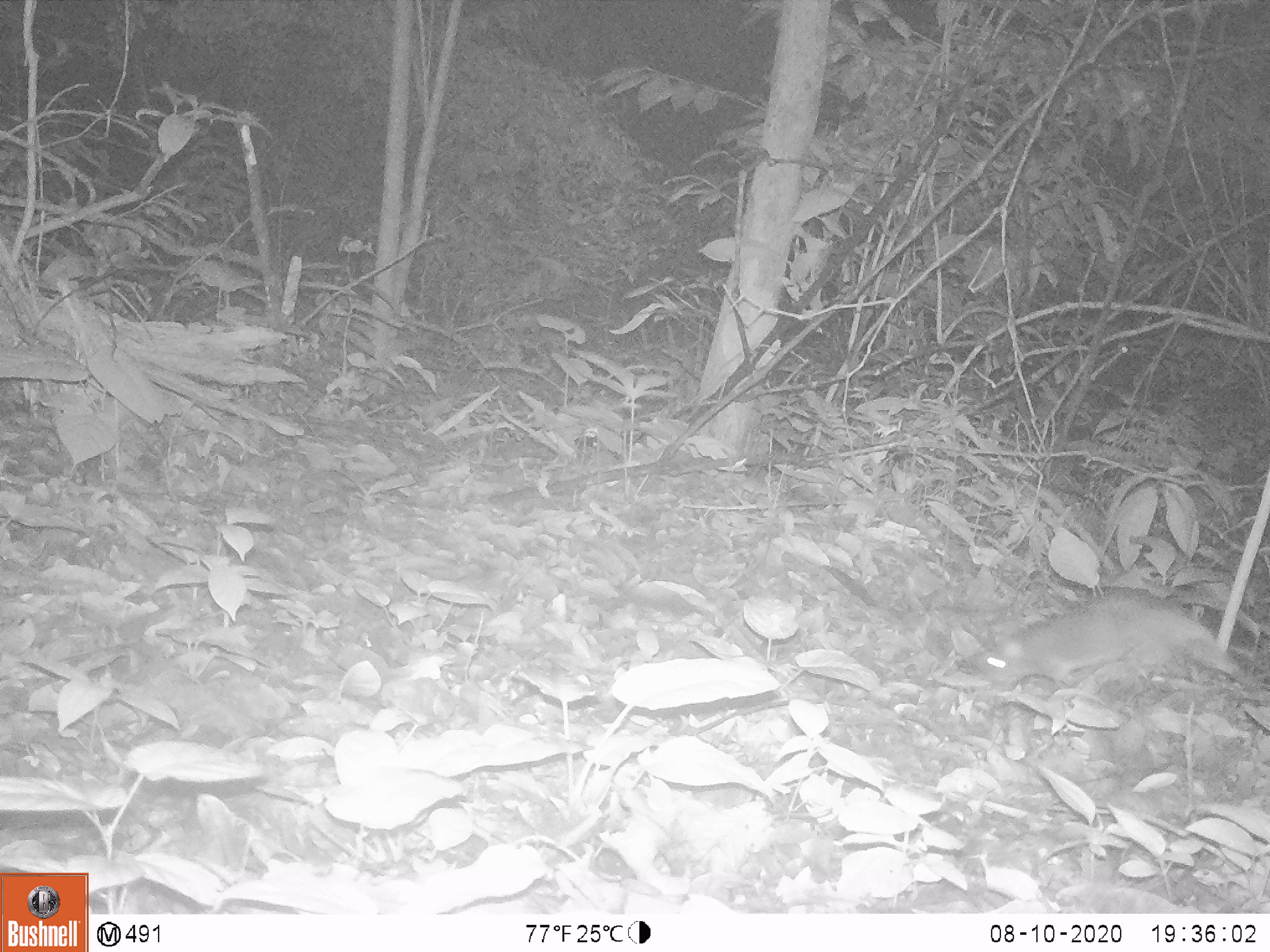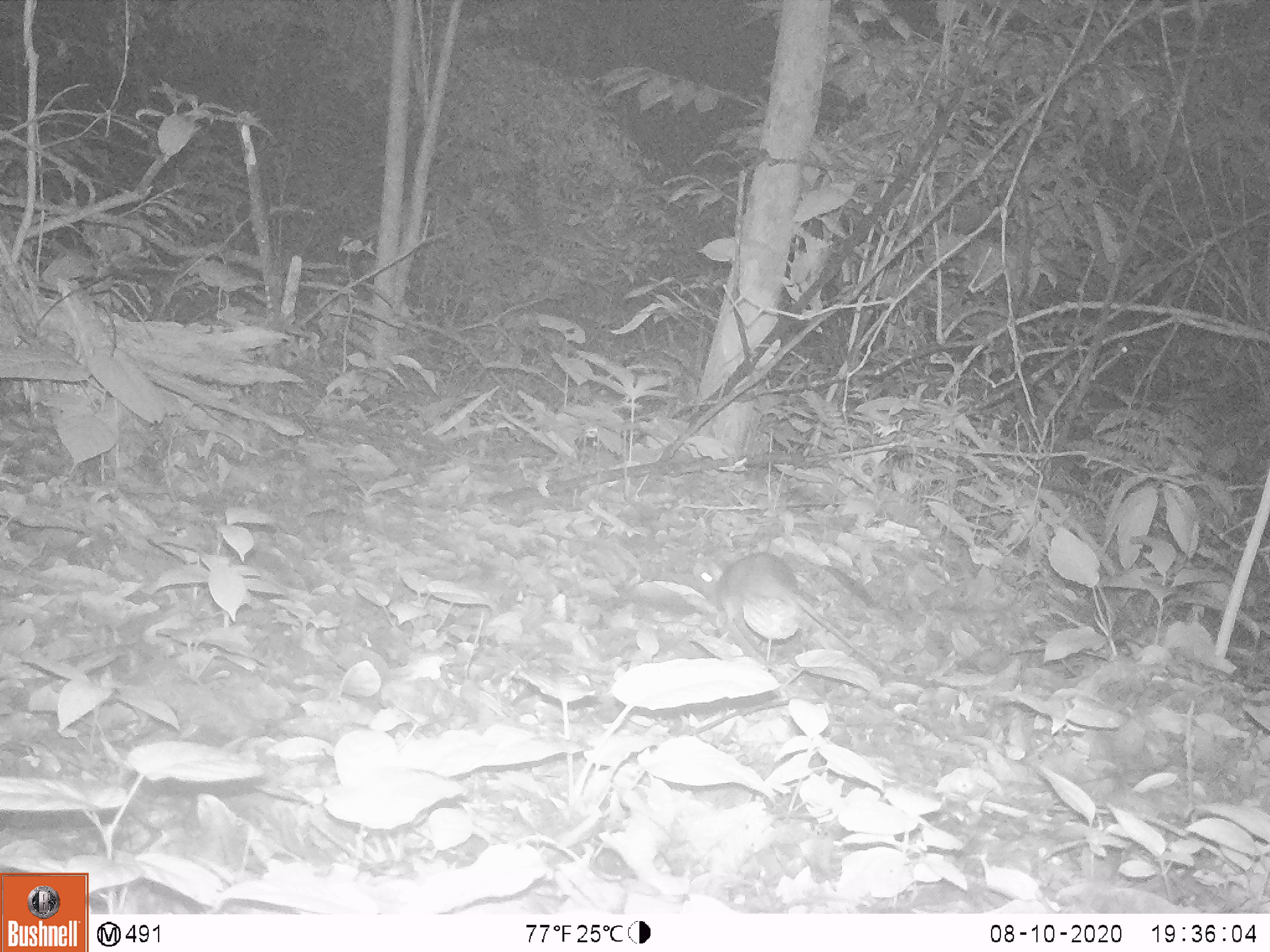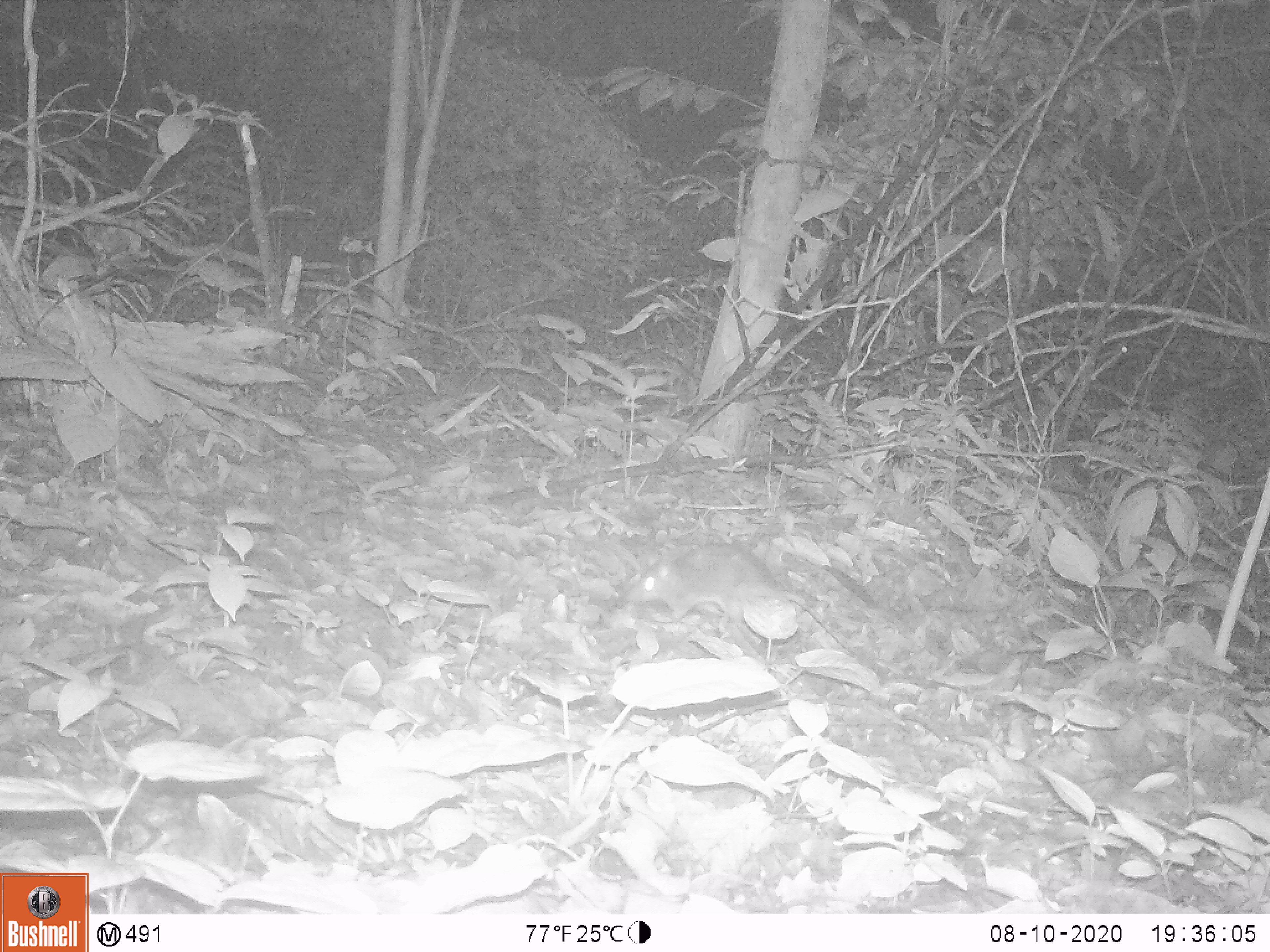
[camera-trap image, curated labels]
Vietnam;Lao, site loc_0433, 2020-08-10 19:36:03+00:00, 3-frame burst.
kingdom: Animalia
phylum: Chordata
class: Mammalia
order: Rodentia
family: Muridae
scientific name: Muridae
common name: old-world mice and rats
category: unidentified murid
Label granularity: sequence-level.